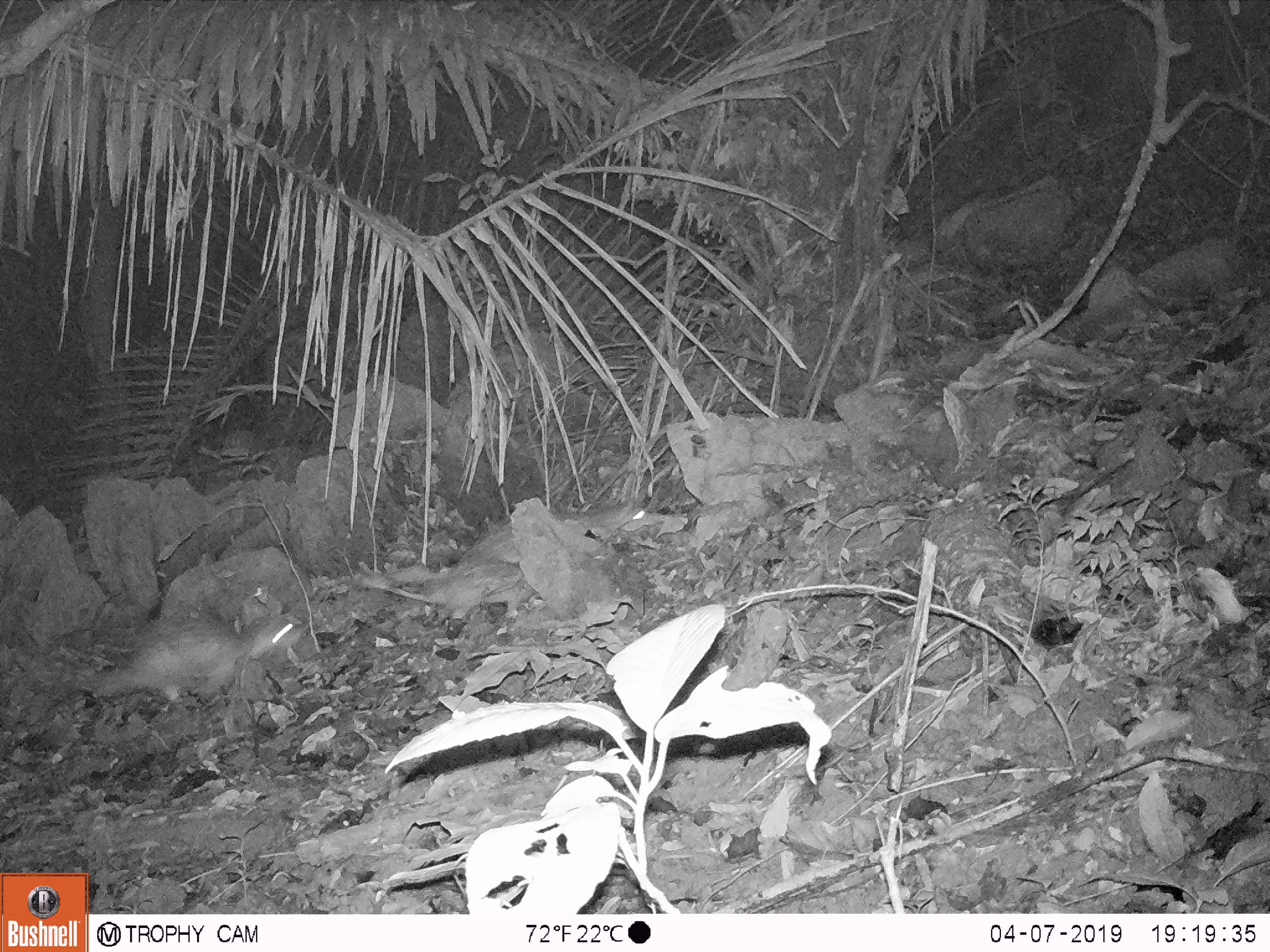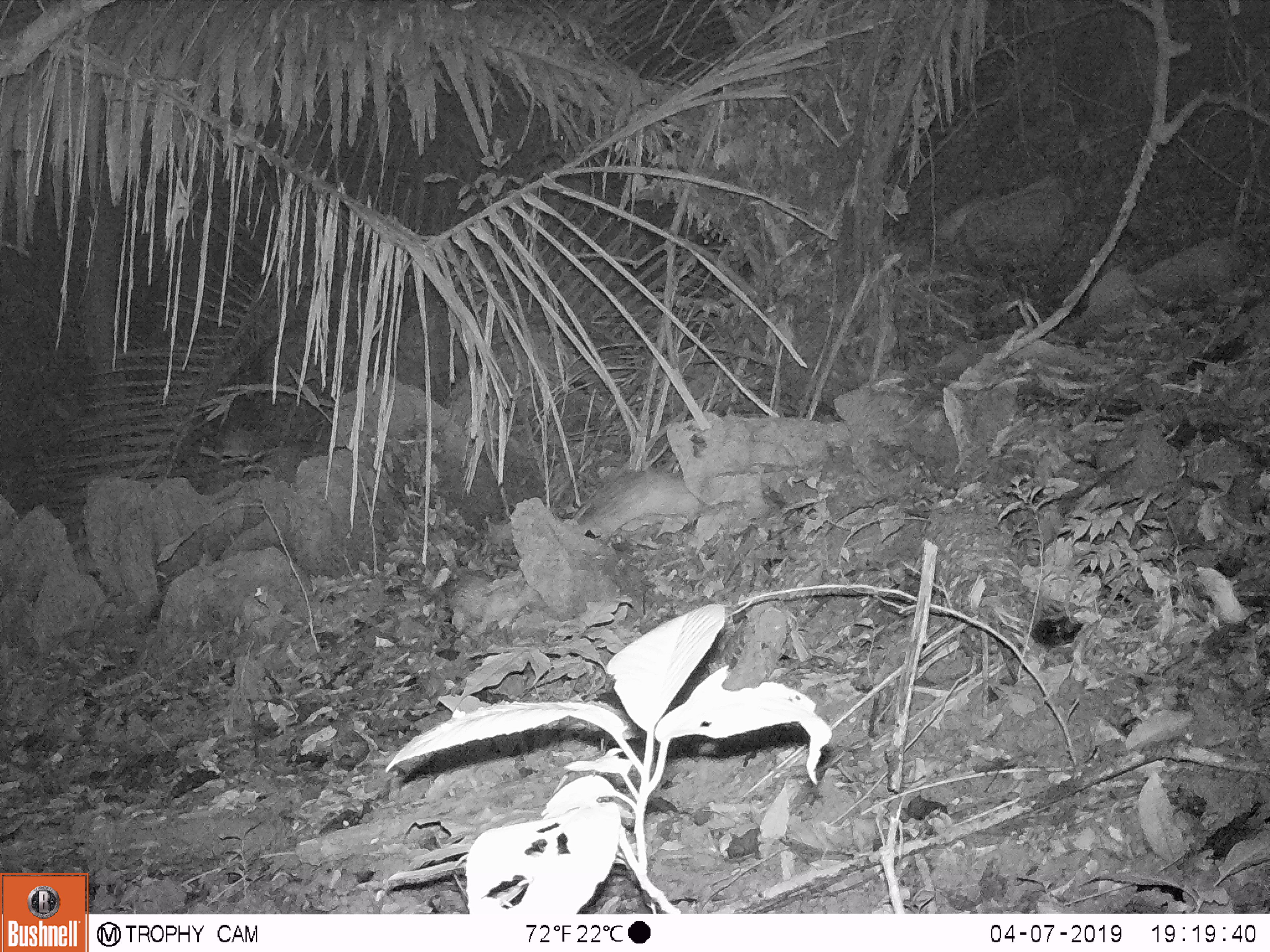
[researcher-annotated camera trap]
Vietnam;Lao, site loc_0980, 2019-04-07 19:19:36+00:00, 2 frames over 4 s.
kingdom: Animalia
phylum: Chordata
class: Mammalia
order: Rodentia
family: Hystricidae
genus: Atherurus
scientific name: Atherurus macrourus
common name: asiatic brush-tailed porcupine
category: asiatic brush tailed porcupine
Asiatic brush tailed porcupine (asiatic brush-tailed porcupine) (Atherurus macrourus). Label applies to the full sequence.